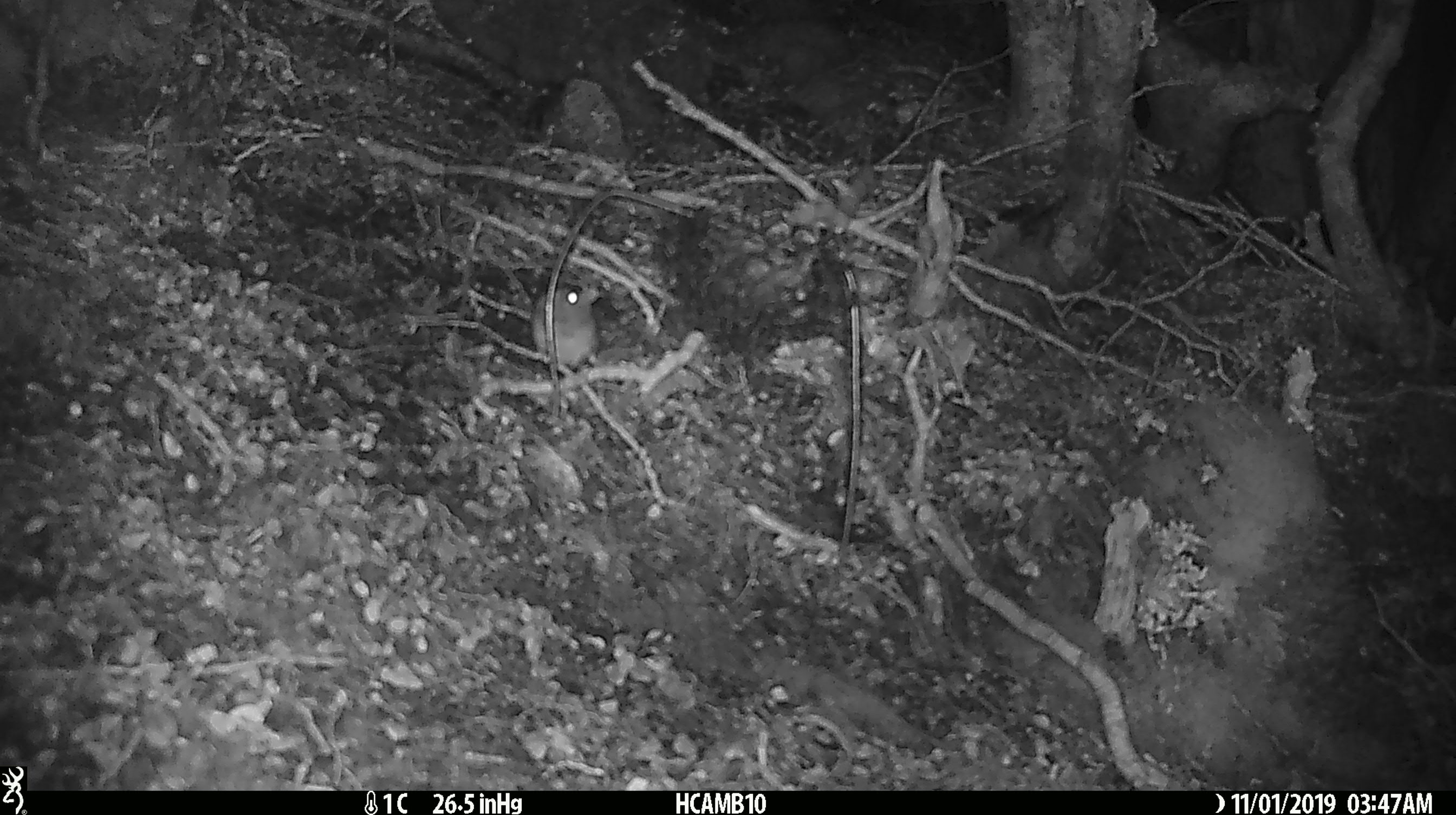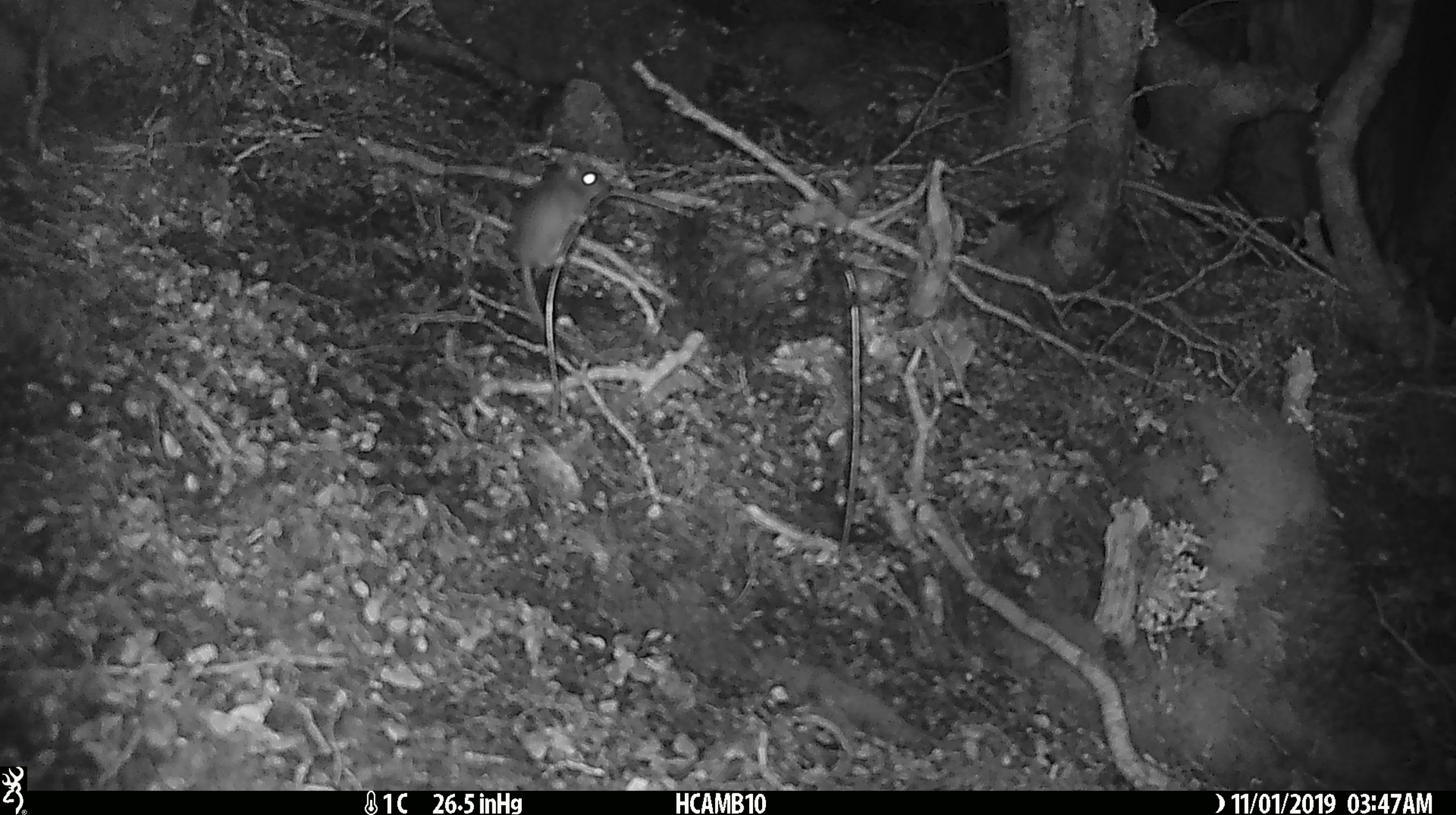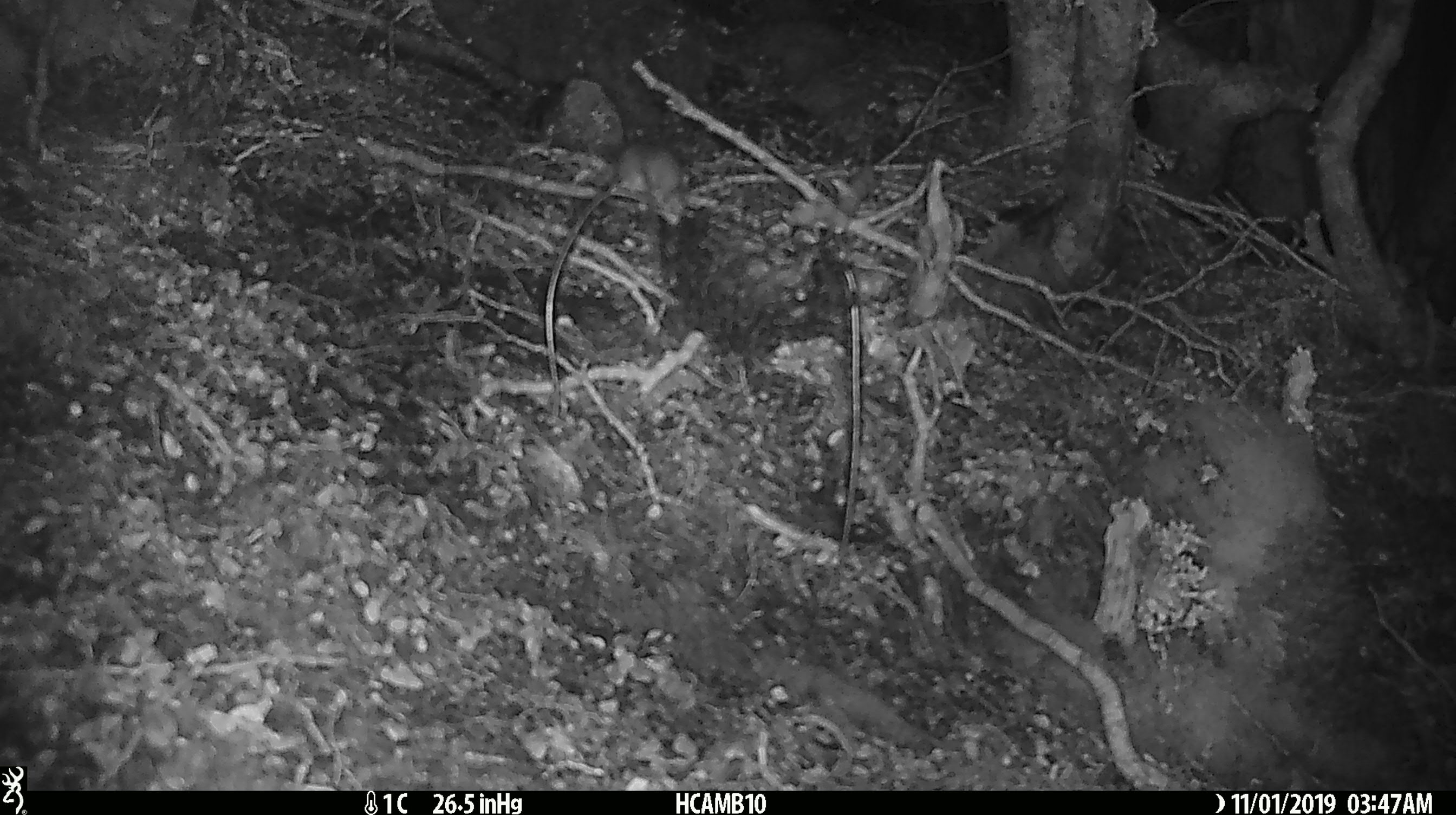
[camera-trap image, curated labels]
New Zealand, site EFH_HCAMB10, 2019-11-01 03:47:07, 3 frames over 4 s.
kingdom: Animalia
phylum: Chordata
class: Mammalia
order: Rodentia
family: Muridae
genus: Mus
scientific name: Mus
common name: mouse